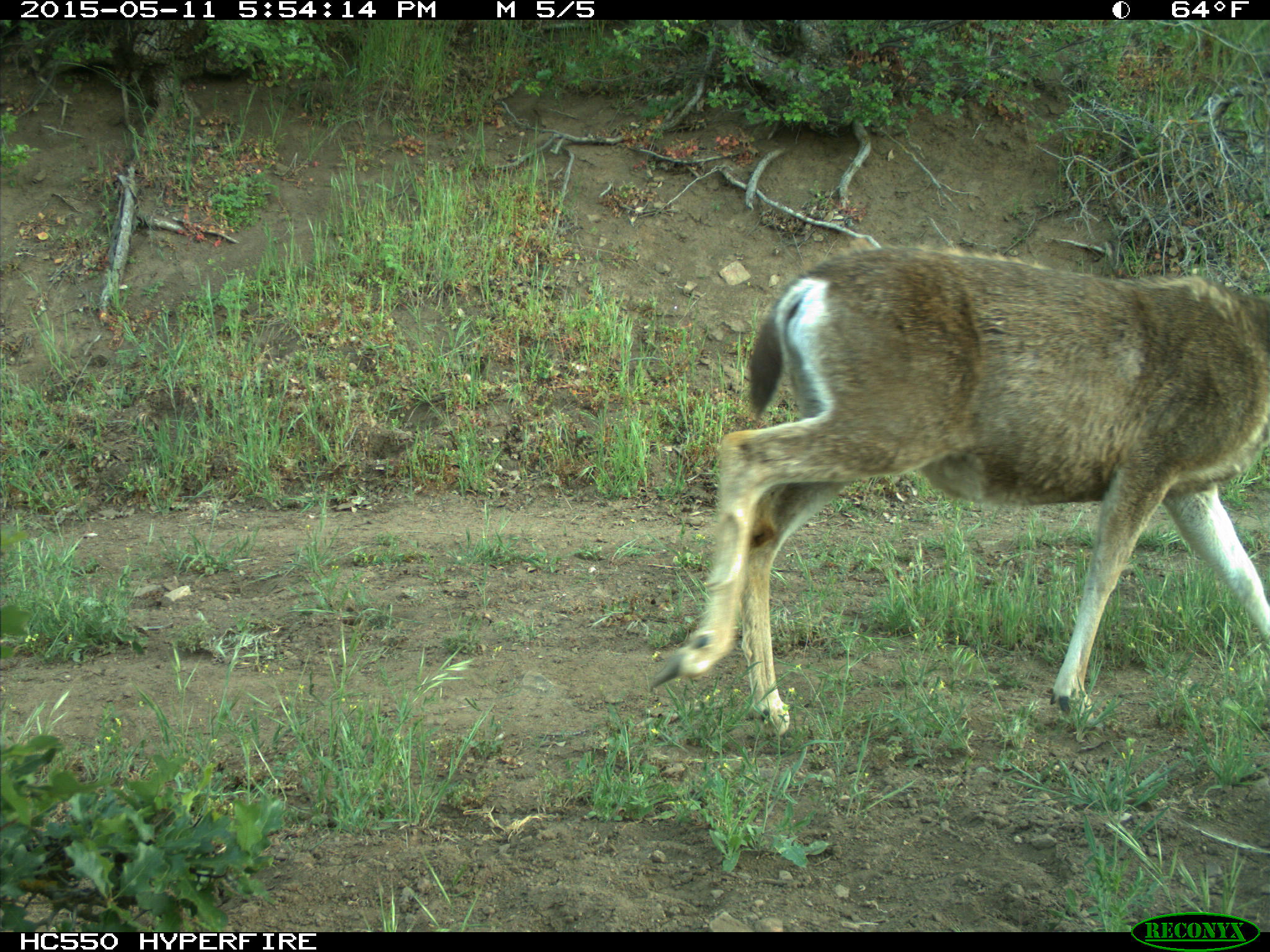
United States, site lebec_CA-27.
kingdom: Animalia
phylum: Chordata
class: Mammalia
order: Artiodactyla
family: Cervidae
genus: Odocoileus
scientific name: Odocoileus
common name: deer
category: unidentified deer